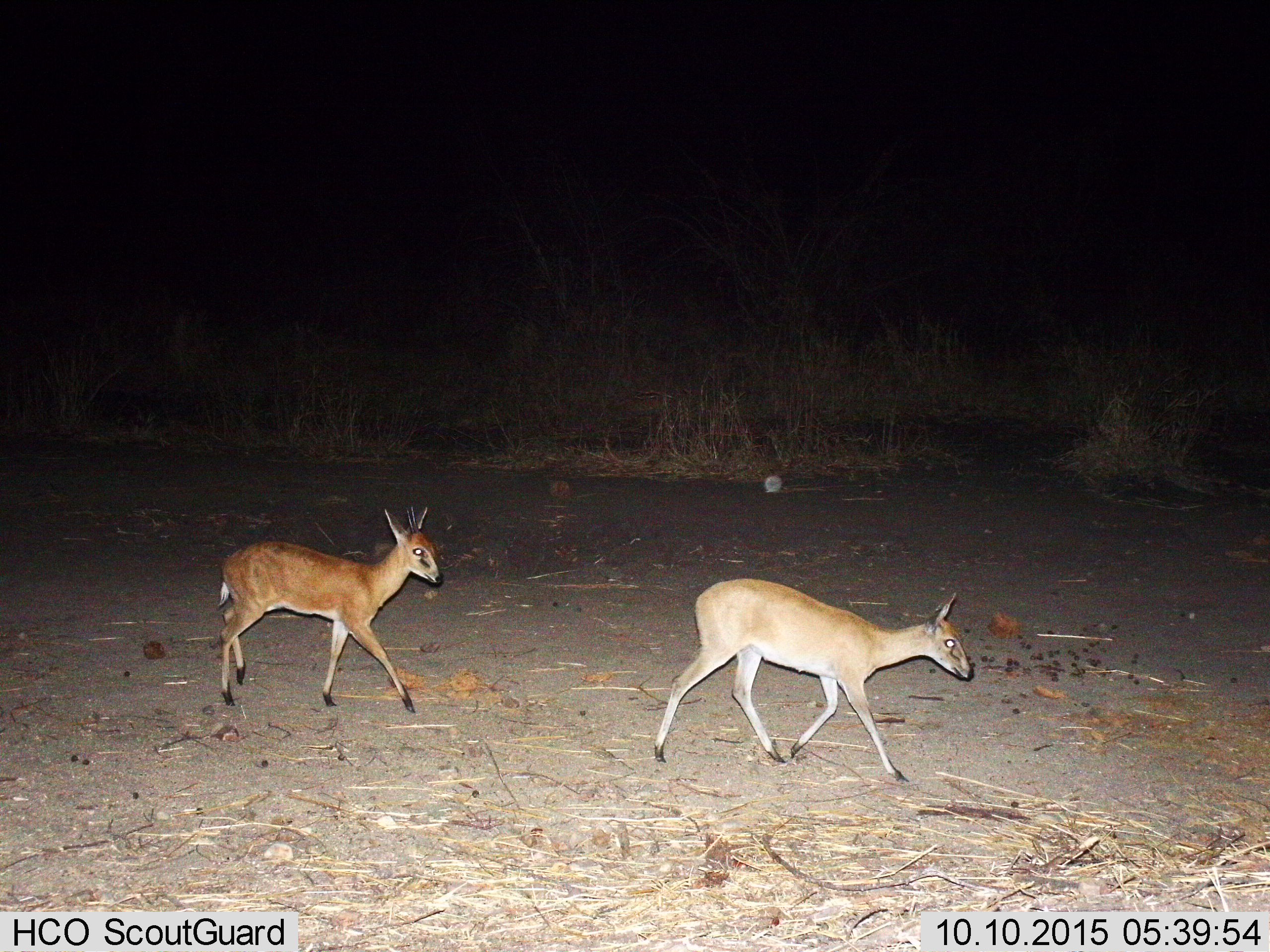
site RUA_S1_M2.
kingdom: Animalia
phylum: Chordata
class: Mammalia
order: Artiodactyla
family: Bovidae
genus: Madoqua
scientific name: Madoqua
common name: dik-dik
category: dikdik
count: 2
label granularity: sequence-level